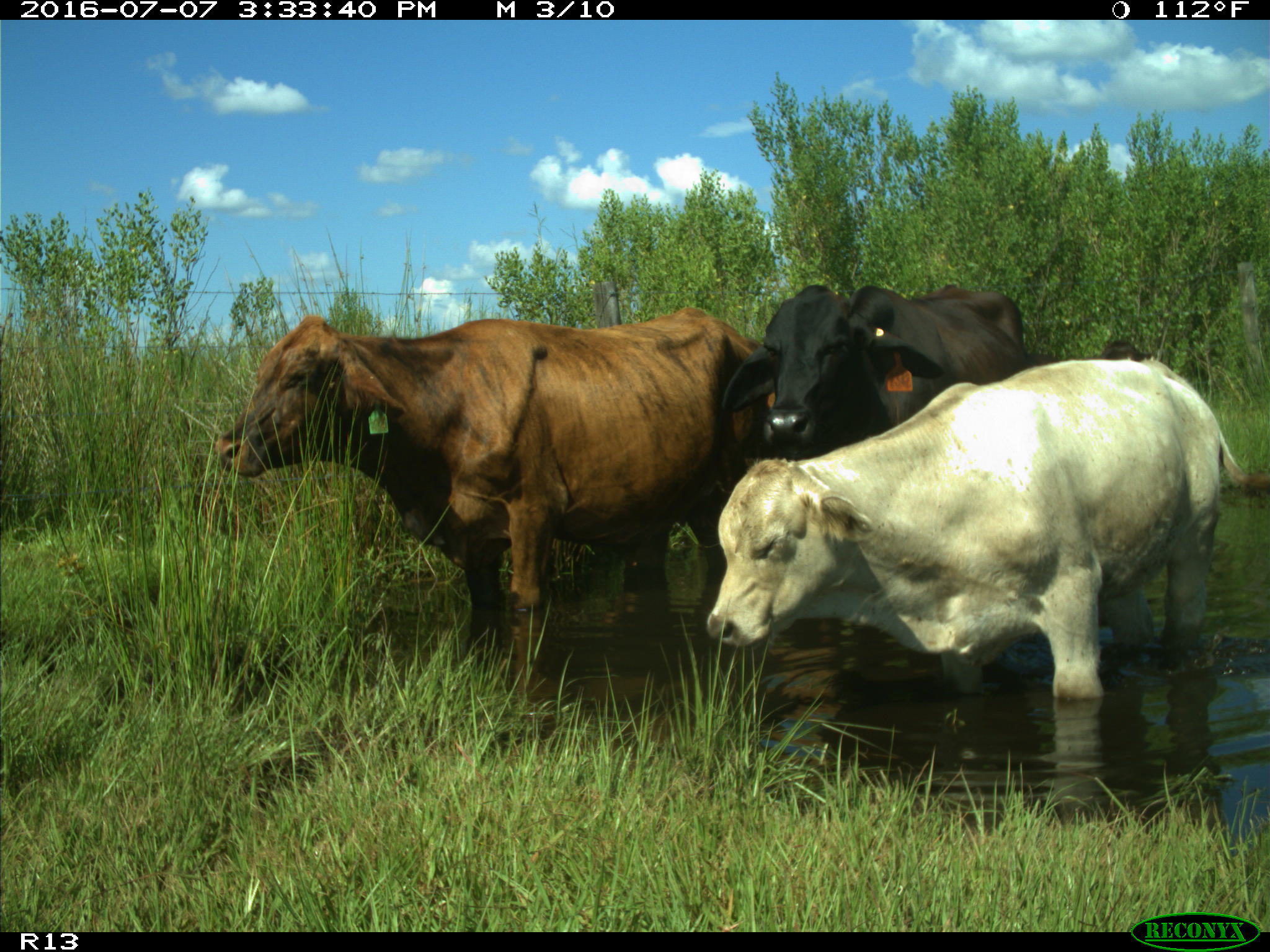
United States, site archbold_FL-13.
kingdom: Animalia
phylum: Chordata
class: Mammalia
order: Artiodactyla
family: Bovidae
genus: Bos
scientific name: Bos taurus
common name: domestic cow